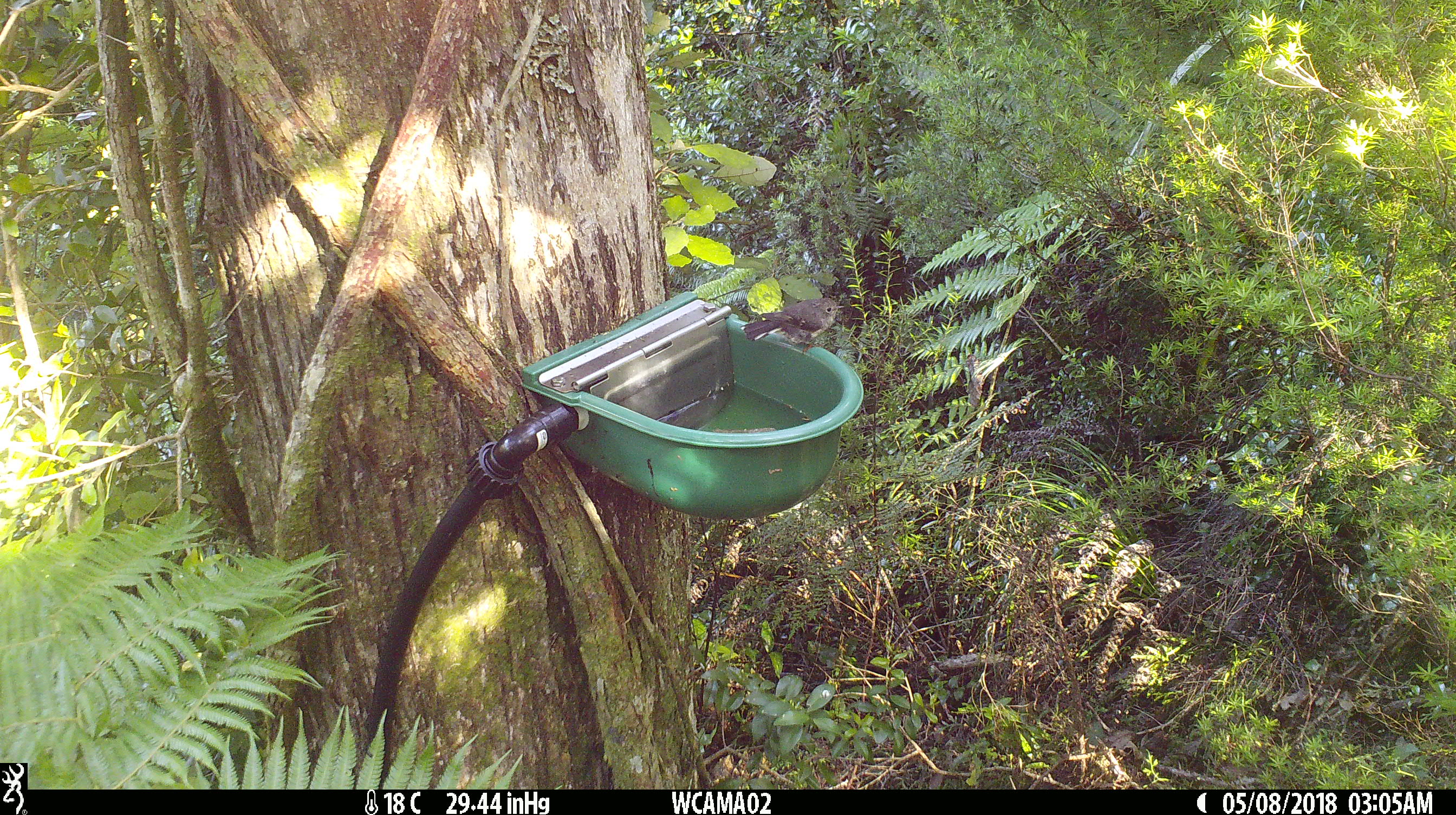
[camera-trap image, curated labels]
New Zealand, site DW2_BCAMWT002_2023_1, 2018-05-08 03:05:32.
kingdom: Animalia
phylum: Chordata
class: Aves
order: Passeriformes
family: Petroicidae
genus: Petroica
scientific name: Petroica macrocephala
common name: tomtit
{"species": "tomtit (Petroica macrocephala)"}